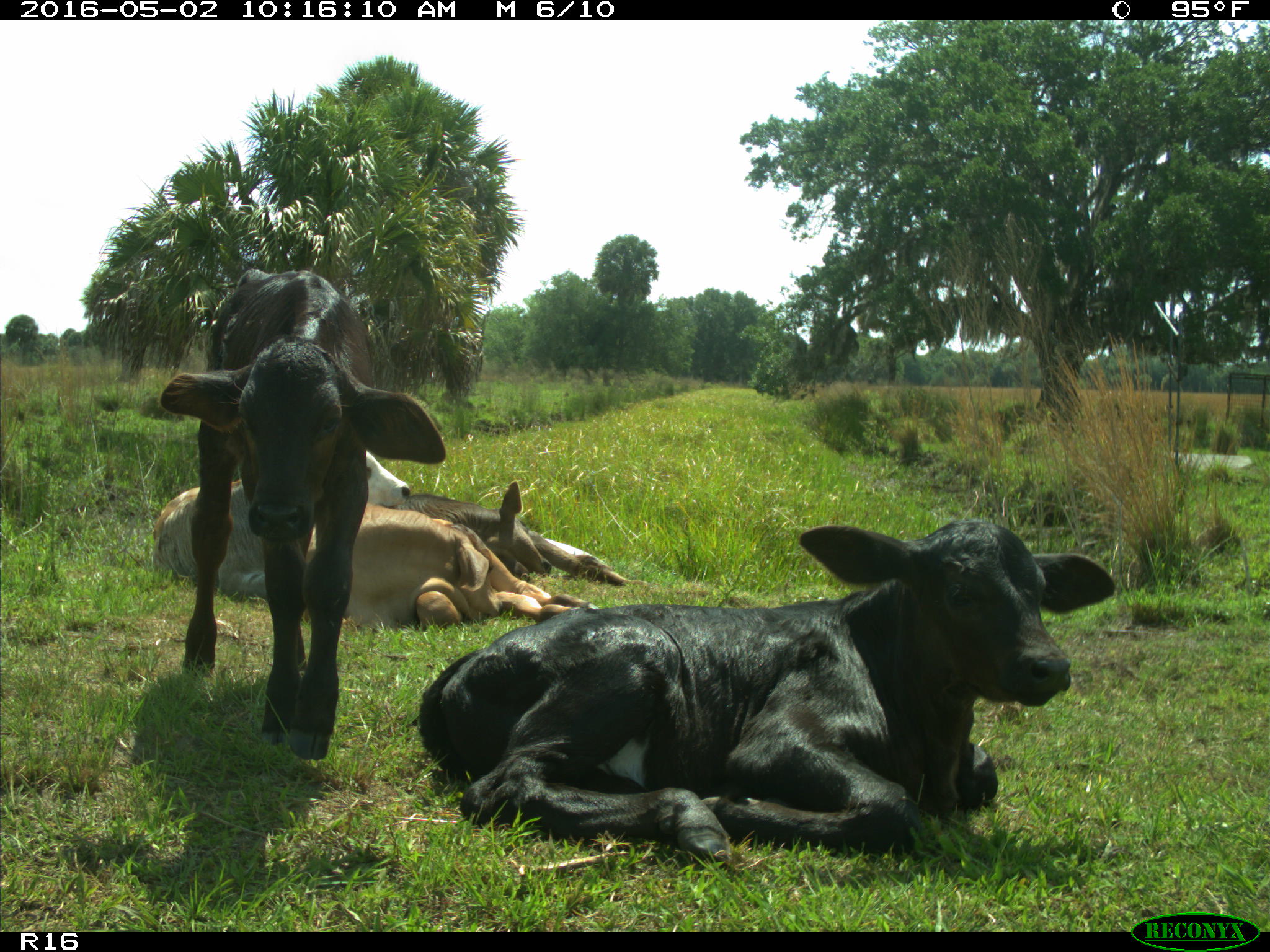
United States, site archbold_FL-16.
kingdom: Animalia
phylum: Chordata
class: Mammalia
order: Artiodactyla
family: Bovidae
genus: Bos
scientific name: Bos taurus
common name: domestic cow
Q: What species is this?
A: Bos taurus (domestic cow).